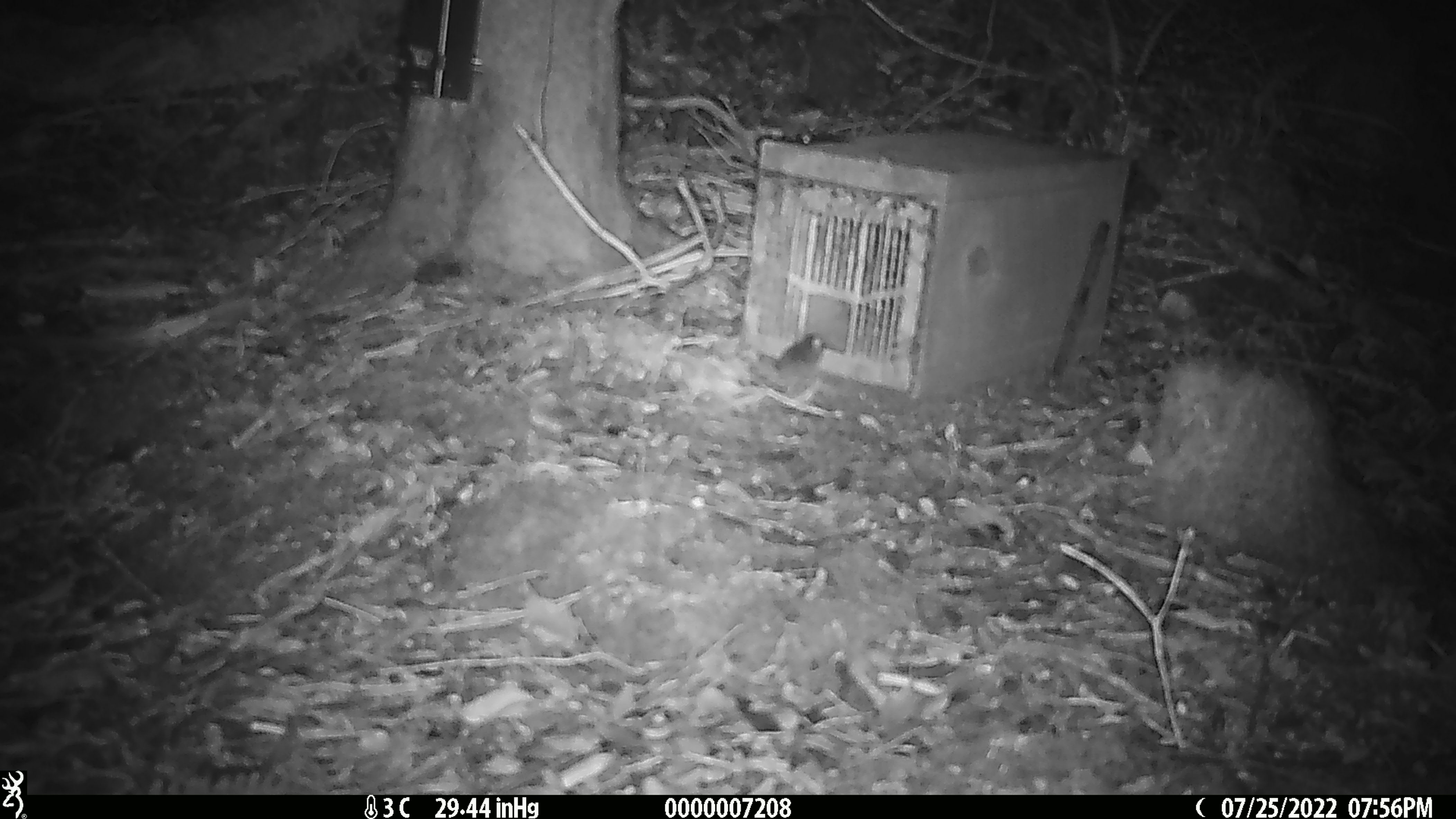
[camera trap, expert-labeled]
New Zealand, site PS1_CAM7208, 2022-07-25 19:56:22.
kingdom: Animalia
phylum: Chordata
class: Mammalia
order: Rodentia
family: Muridae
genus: Mus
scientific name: Mus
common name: mouse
Mouse (Mus).